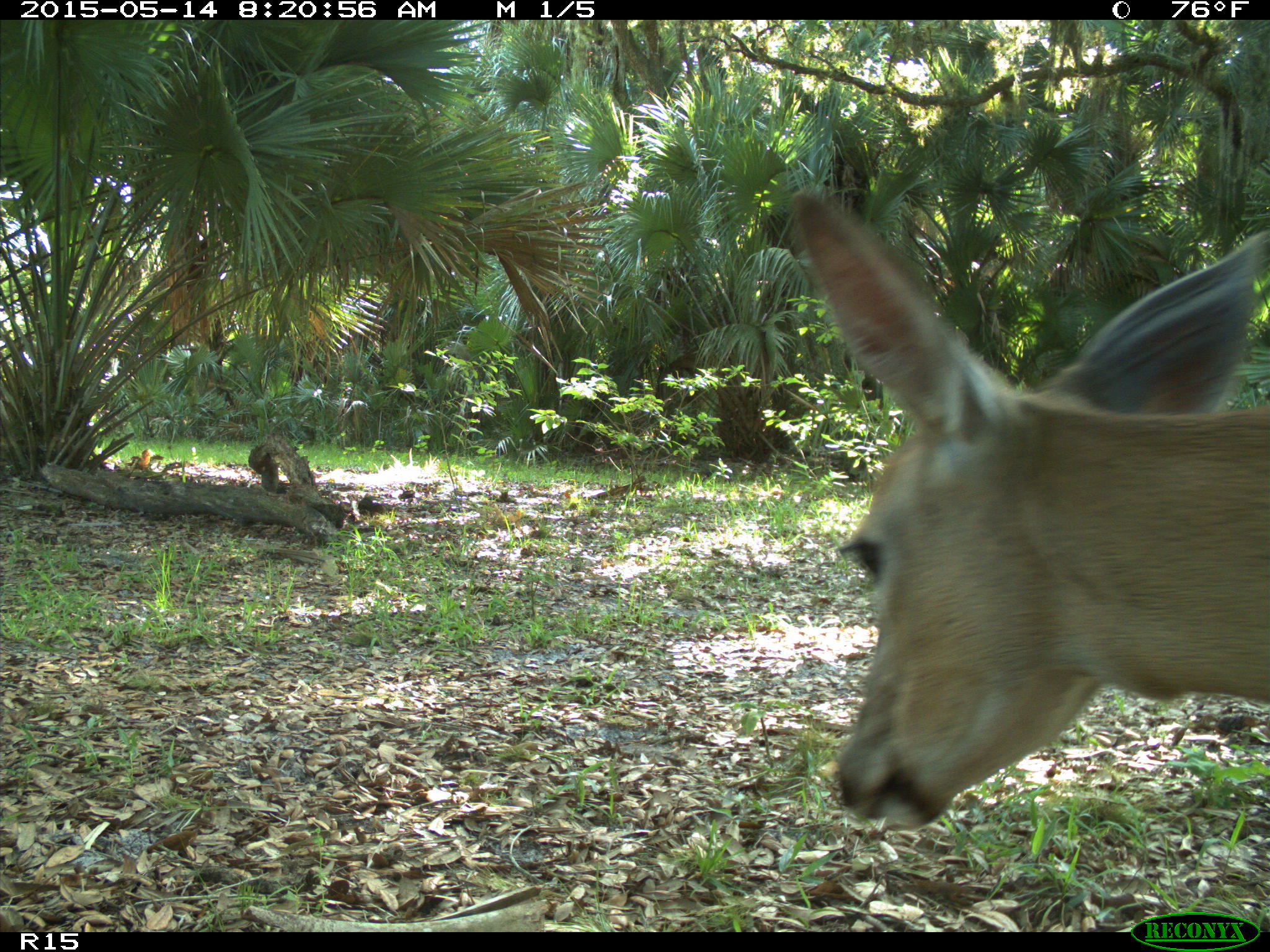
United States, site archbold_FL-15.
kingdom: Animalia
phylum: Chordata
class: Mammalia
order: Artiodactyla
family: Cervidae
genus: Odocoileus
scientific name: Odocoileus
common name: deer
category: unidentified deer